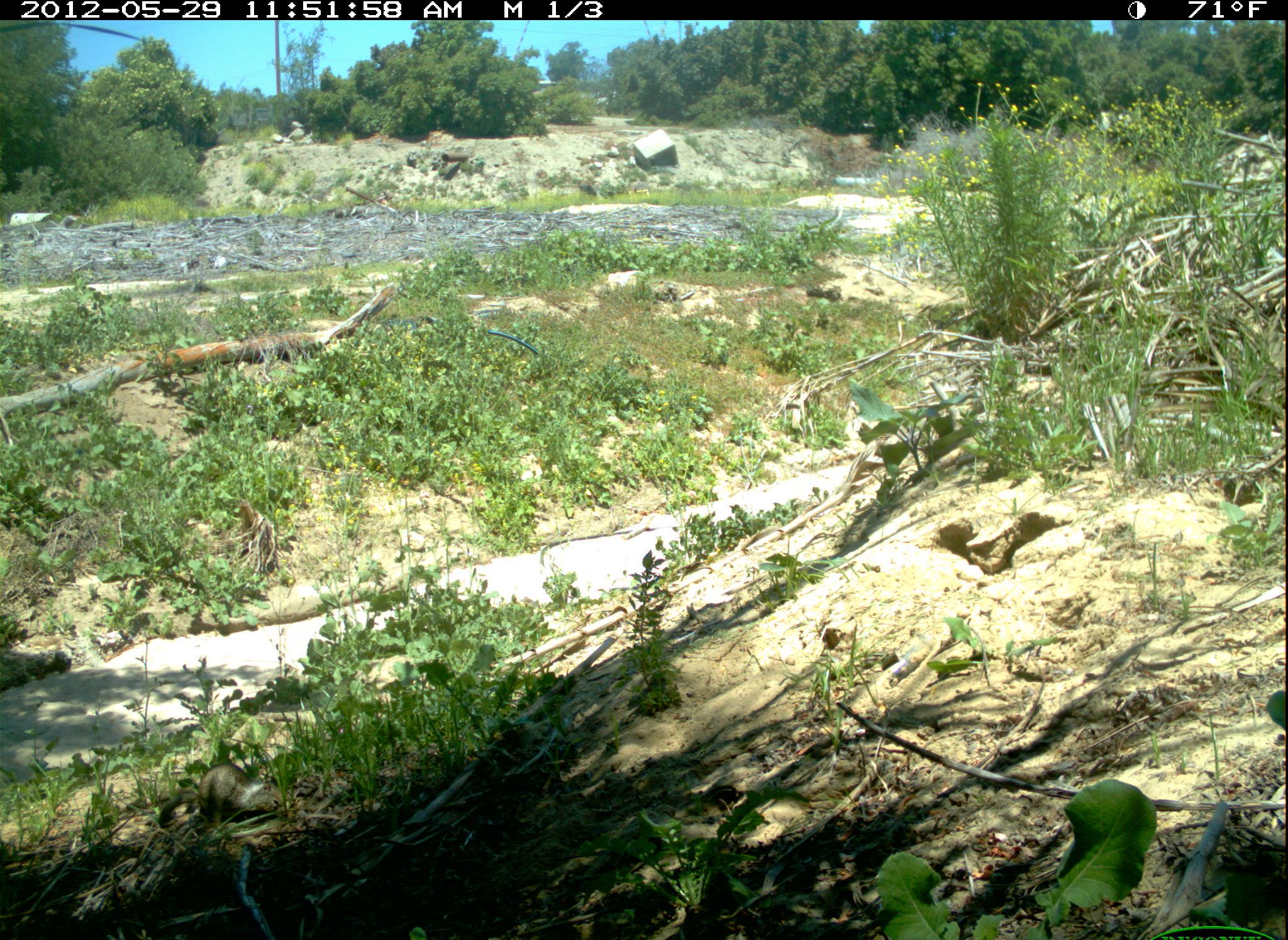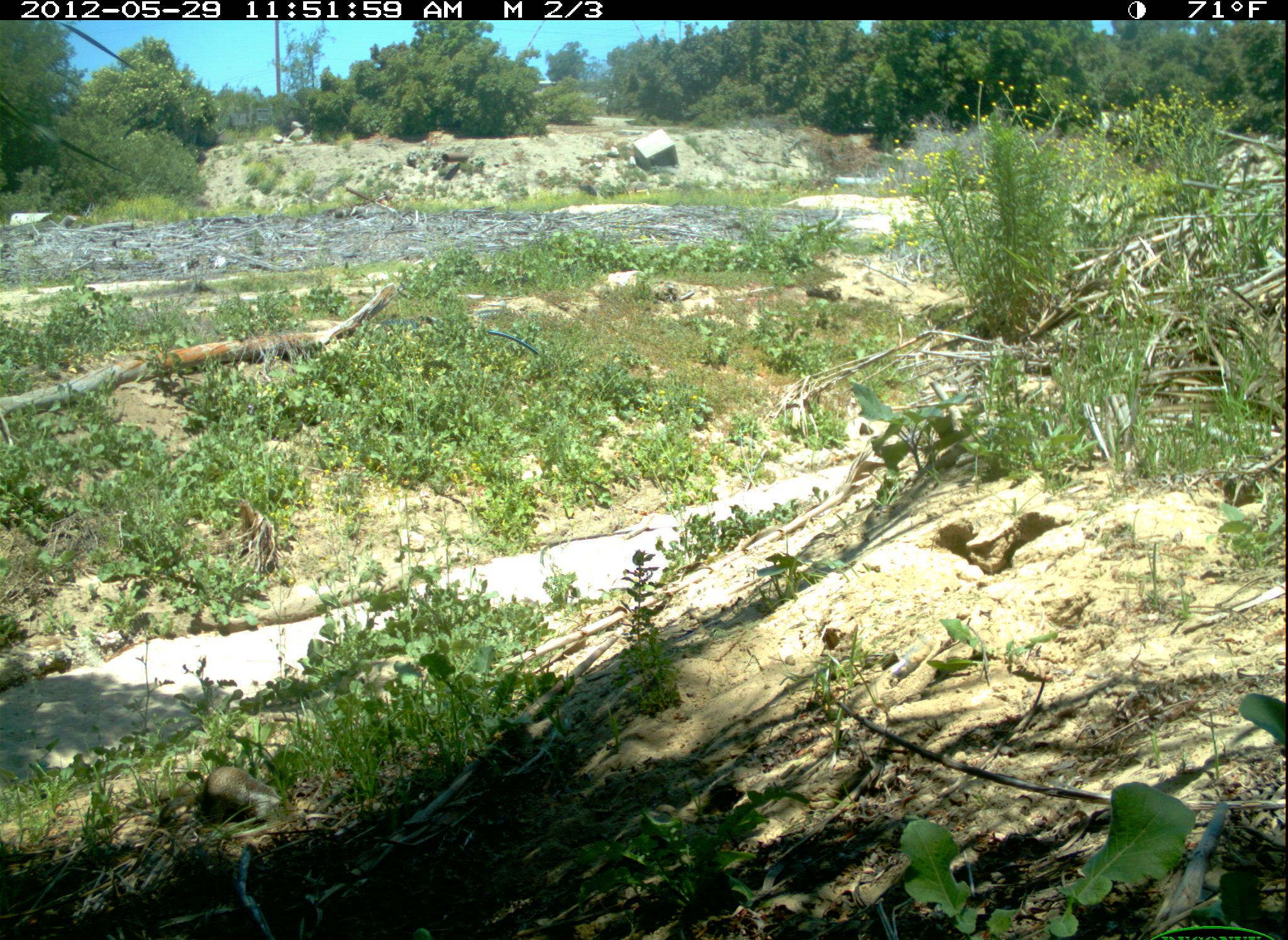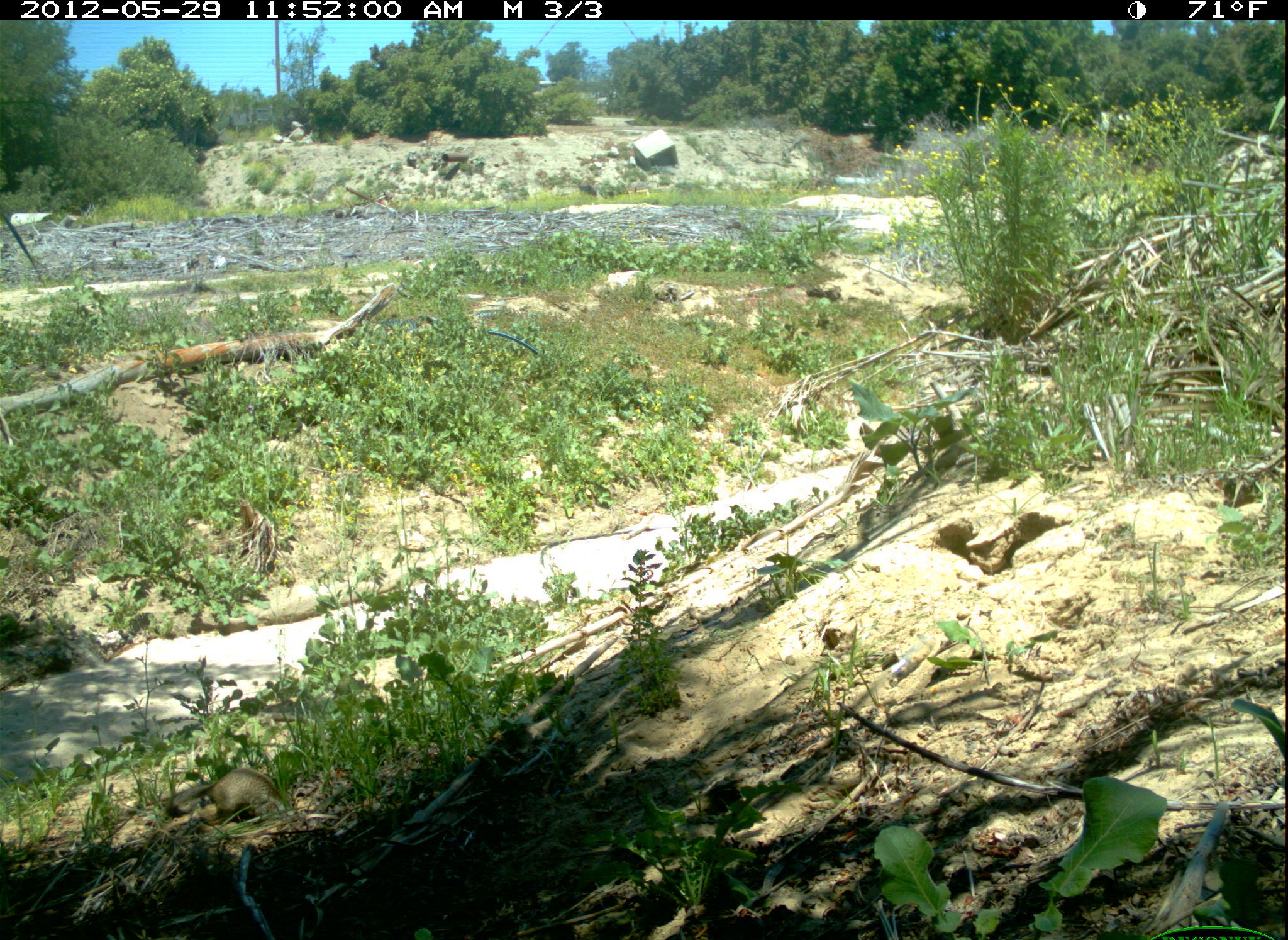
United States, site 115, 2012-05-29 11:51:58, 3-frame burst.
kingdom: Animalia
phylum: Chordata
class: Mammalia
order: Rodentia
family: Sciuridae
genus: Sciurus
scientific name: Sciurus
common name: squirrel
Squirrel (Sciurus).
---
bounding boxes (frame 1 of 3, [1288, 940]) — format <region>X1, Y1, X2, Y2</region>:
squirrel: <region>153, 750, 300, 839</region>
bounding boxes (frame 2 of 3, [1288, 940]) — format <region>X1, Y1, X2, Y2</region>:
squirrel: <region>155, 750, 312, 850</region>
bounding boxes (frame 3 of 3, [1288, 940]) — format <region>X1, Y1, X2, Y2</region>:
squirrel: <region>185, 757, 287, 828</region>